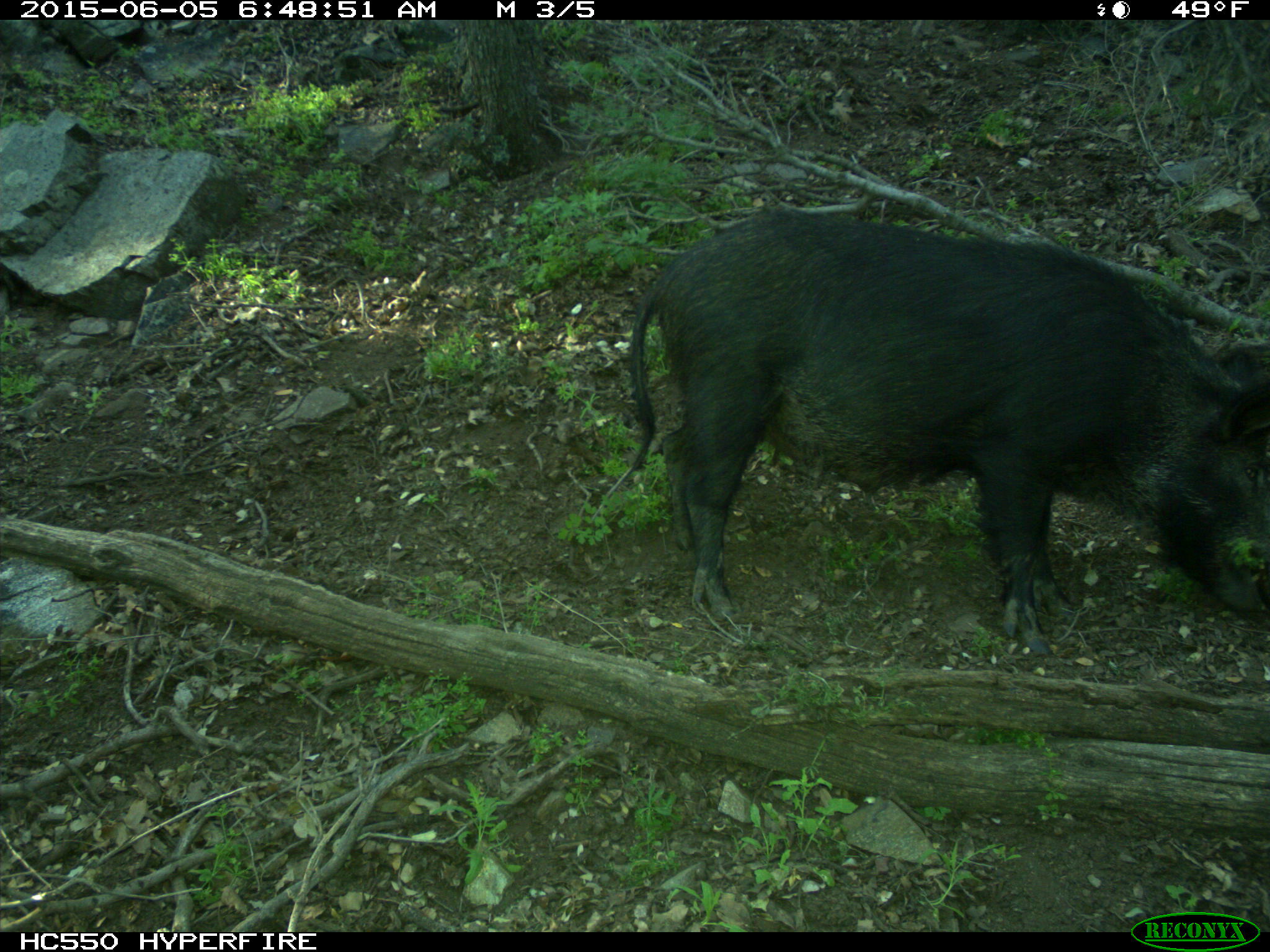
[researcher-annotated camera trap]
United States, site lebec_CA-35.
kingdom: Animalia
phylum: Chordata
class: Mammalia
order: Artiodactyla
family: Suidae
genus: Sus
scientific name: Sus scrofa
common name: wild boar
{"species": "Sus scrofa (wild boar)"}